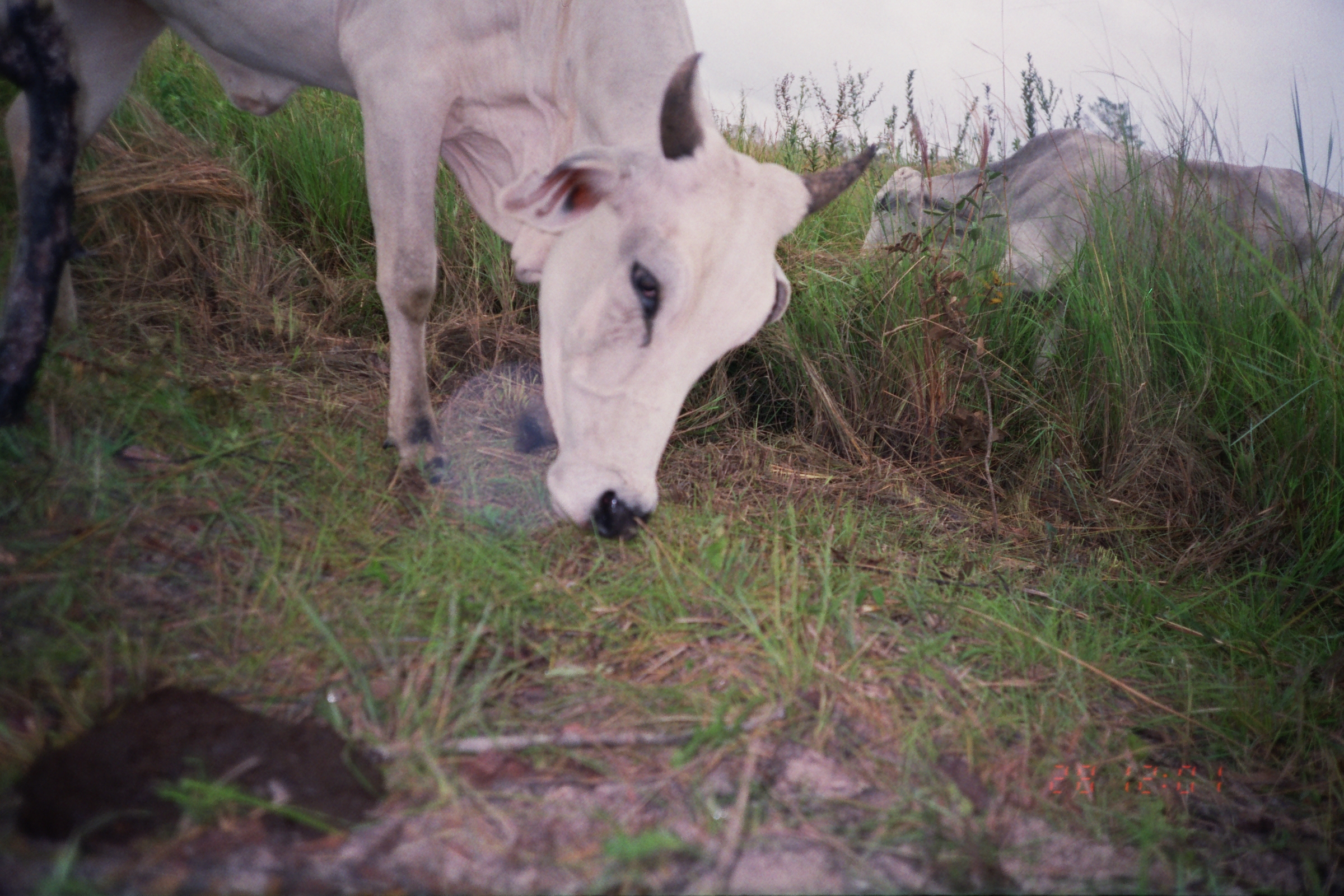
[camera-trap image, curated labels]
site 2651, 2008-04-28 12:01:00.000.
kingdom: Animalia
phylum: Chordata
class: Mammalia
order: Artiodactyla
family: Bovidae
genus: Bos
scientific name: Bos taurus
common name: domestic cattle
Bos taurus (domestic cattle).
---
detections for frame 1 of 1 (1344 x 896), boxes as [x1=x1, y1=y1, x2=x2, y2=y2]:
bos taurus: [x1=2, y1=2, x2=880, y2=539]; [x1=858, y1=128, x2=1343, y2=401]